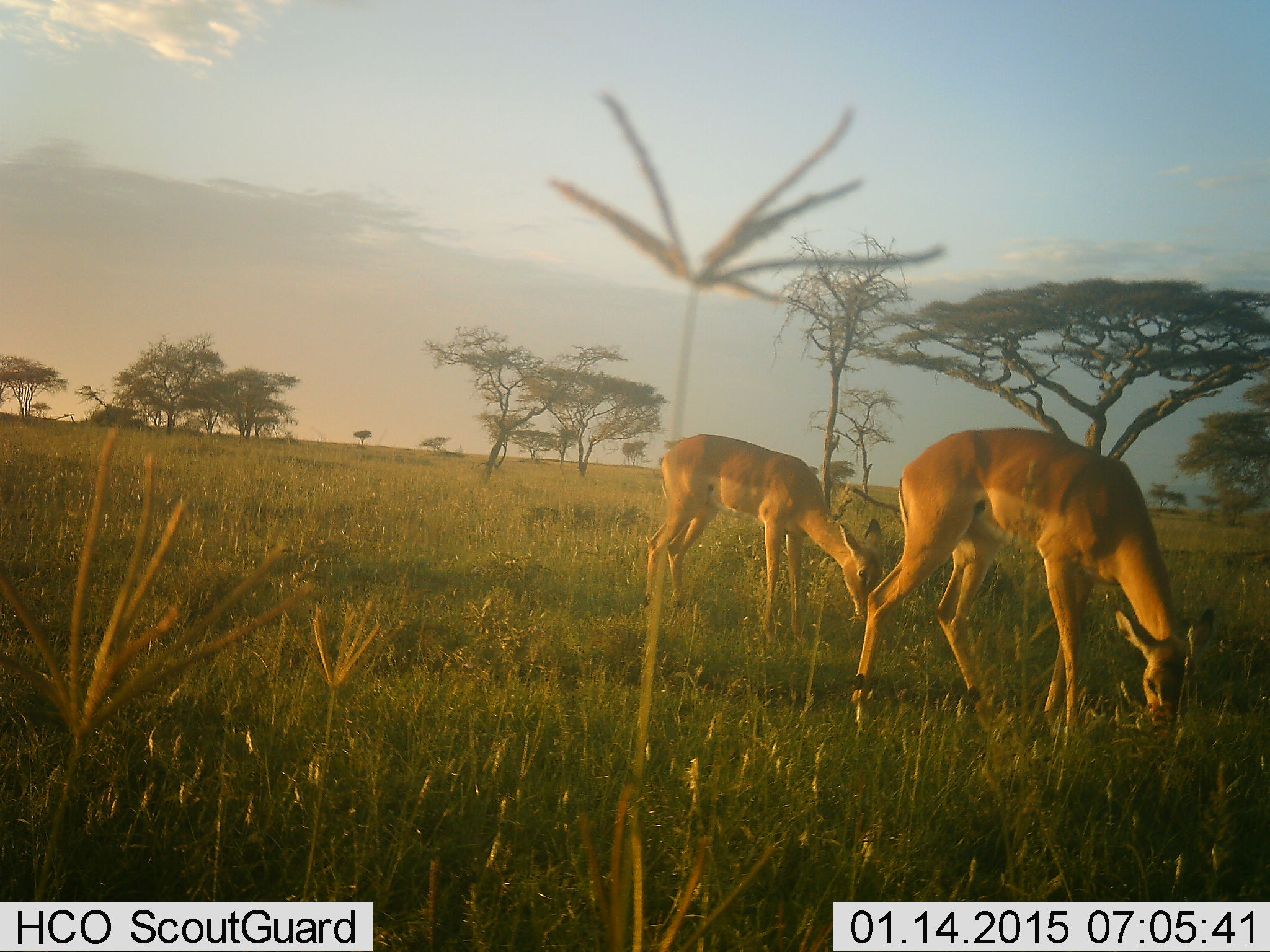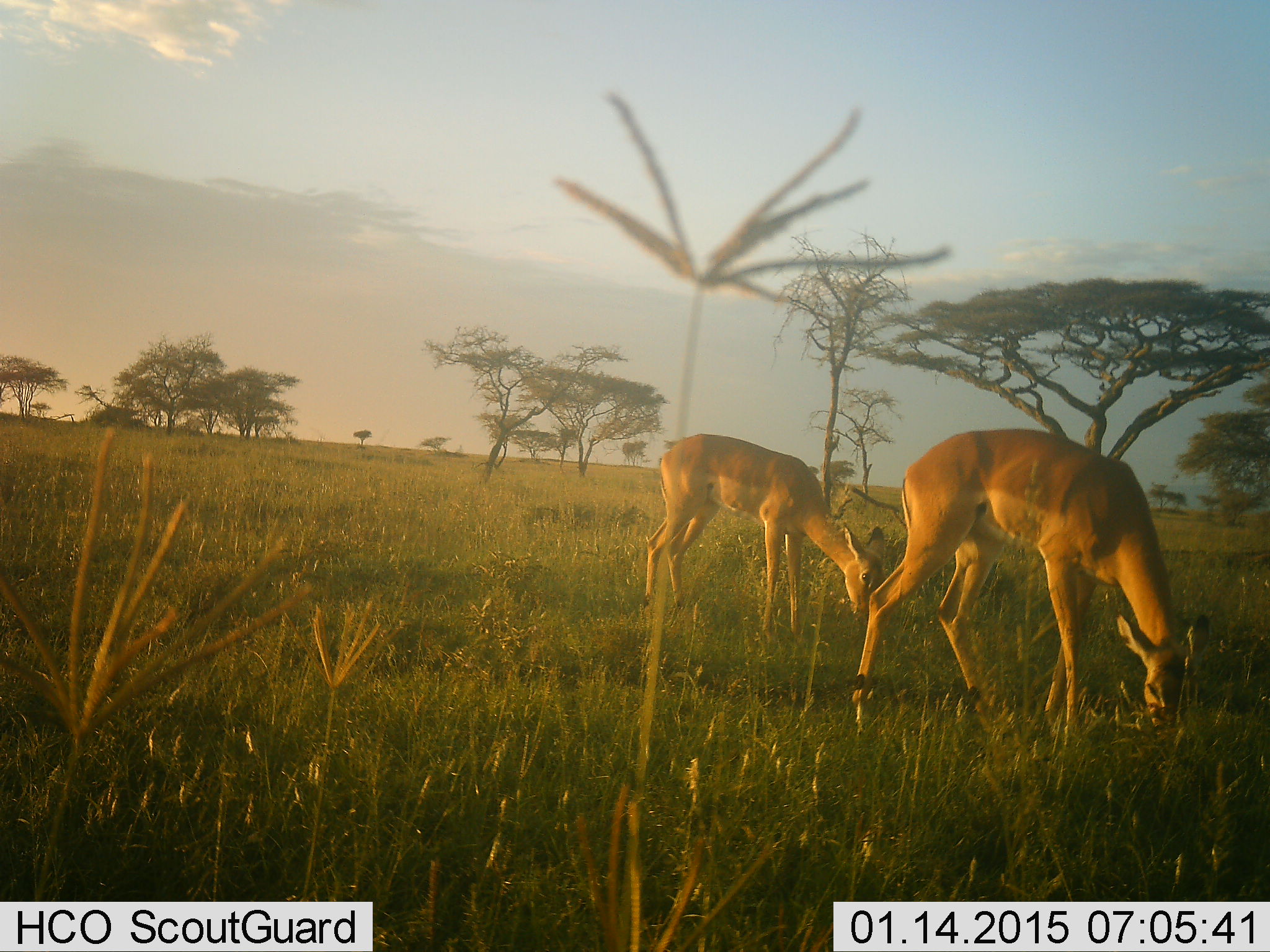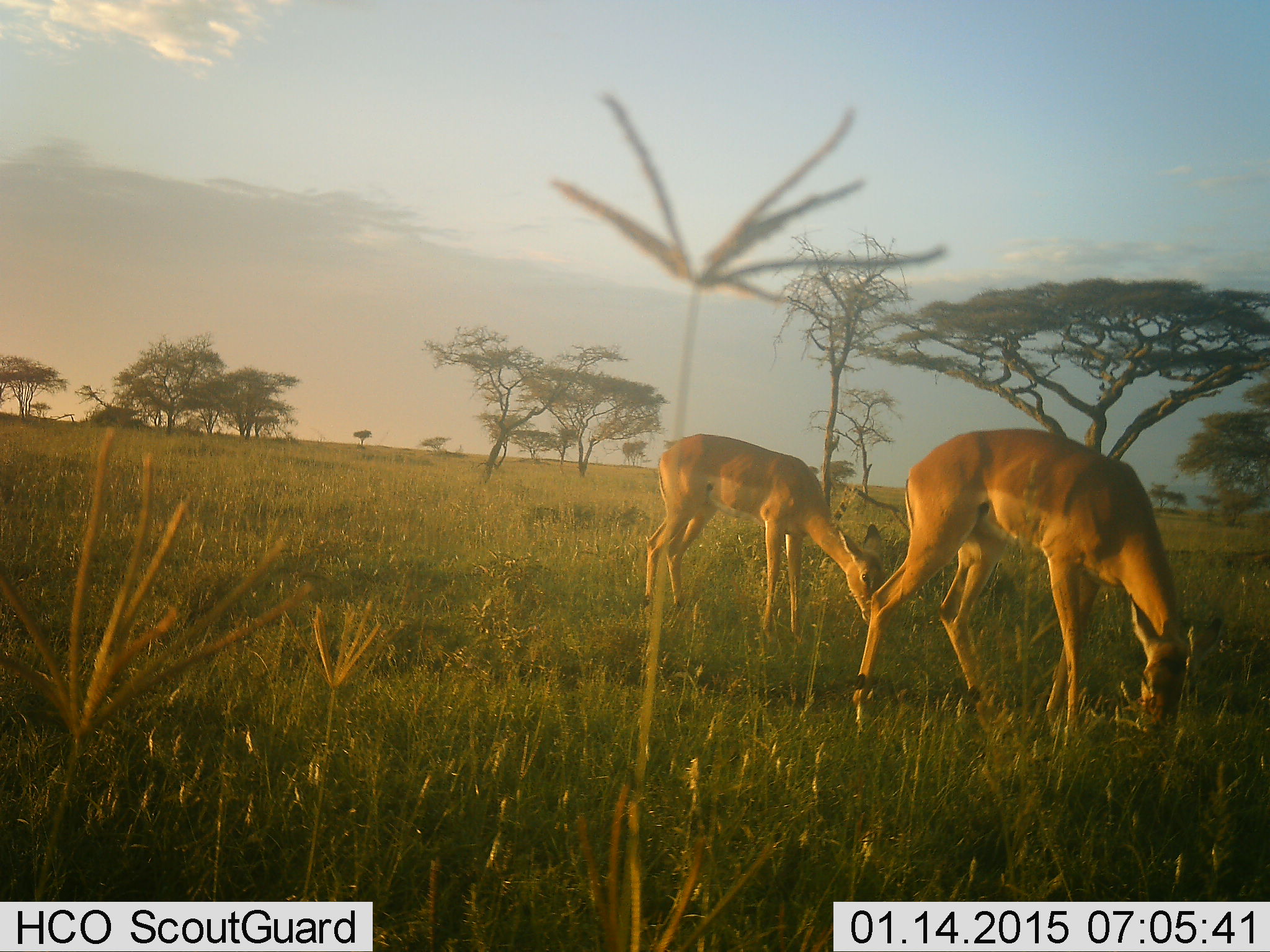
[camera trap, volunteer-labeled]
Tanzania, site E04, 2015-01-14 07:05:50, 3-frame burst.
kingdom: Animalia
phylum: Chordata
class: Mammalia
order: Artiodactyla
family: Bovidae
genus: Aepyceros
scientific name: Aepyceros melampus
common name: impala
Impala (Aepyceros melampus), count 2. Behavior (volunteer vote fractions): standing 30%, resting 0%, moving 0%, interacting 0%. Young present (vote fraction): 0%. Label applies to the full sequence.